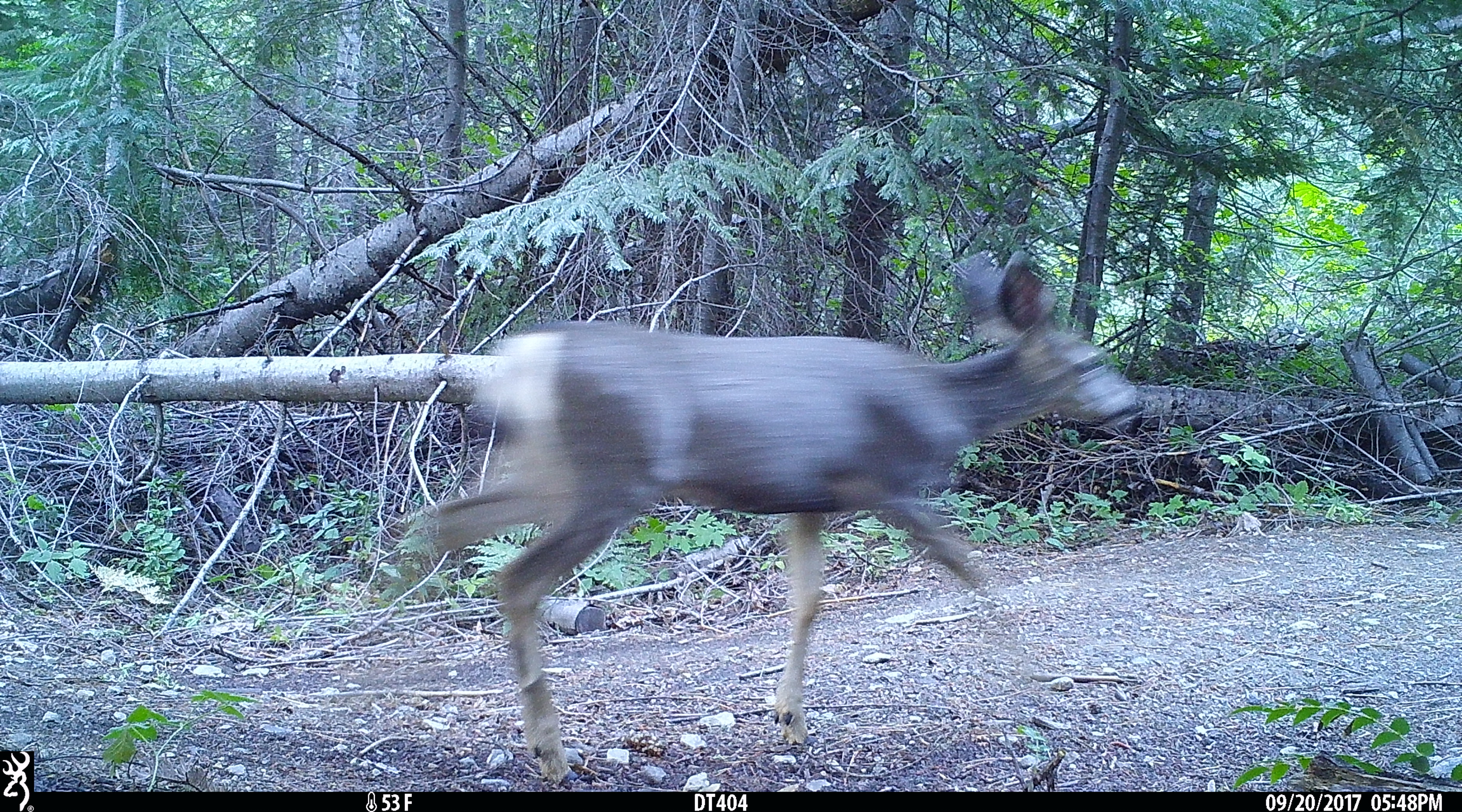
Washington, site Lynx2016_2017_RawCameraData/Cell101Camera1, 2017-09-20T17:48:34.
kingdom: Animalia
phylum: Chordata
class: Mammalia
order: Artiodactyla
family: Cervidae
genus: Odocoileus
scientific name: Odocoileus hemionus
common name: mule deer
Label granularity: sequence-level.